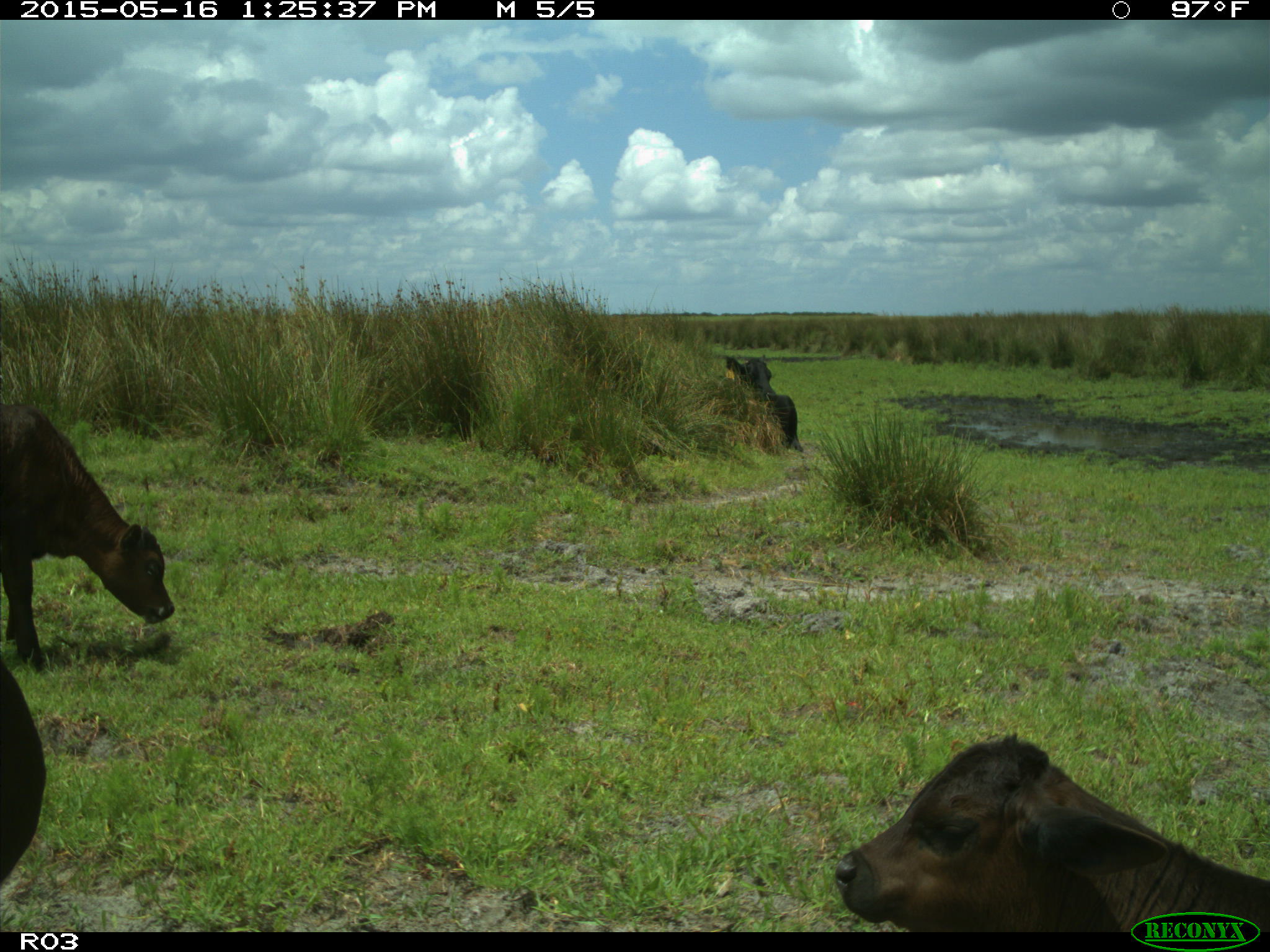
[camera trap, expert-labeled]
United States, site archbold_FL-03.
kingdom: Animalia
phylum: Chordata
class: Mammalia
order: Artiodactyla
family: Bovidae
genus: Bos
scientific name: Bos taurus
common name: domestic cow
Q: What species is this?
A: Bos taurus (domestic cow).